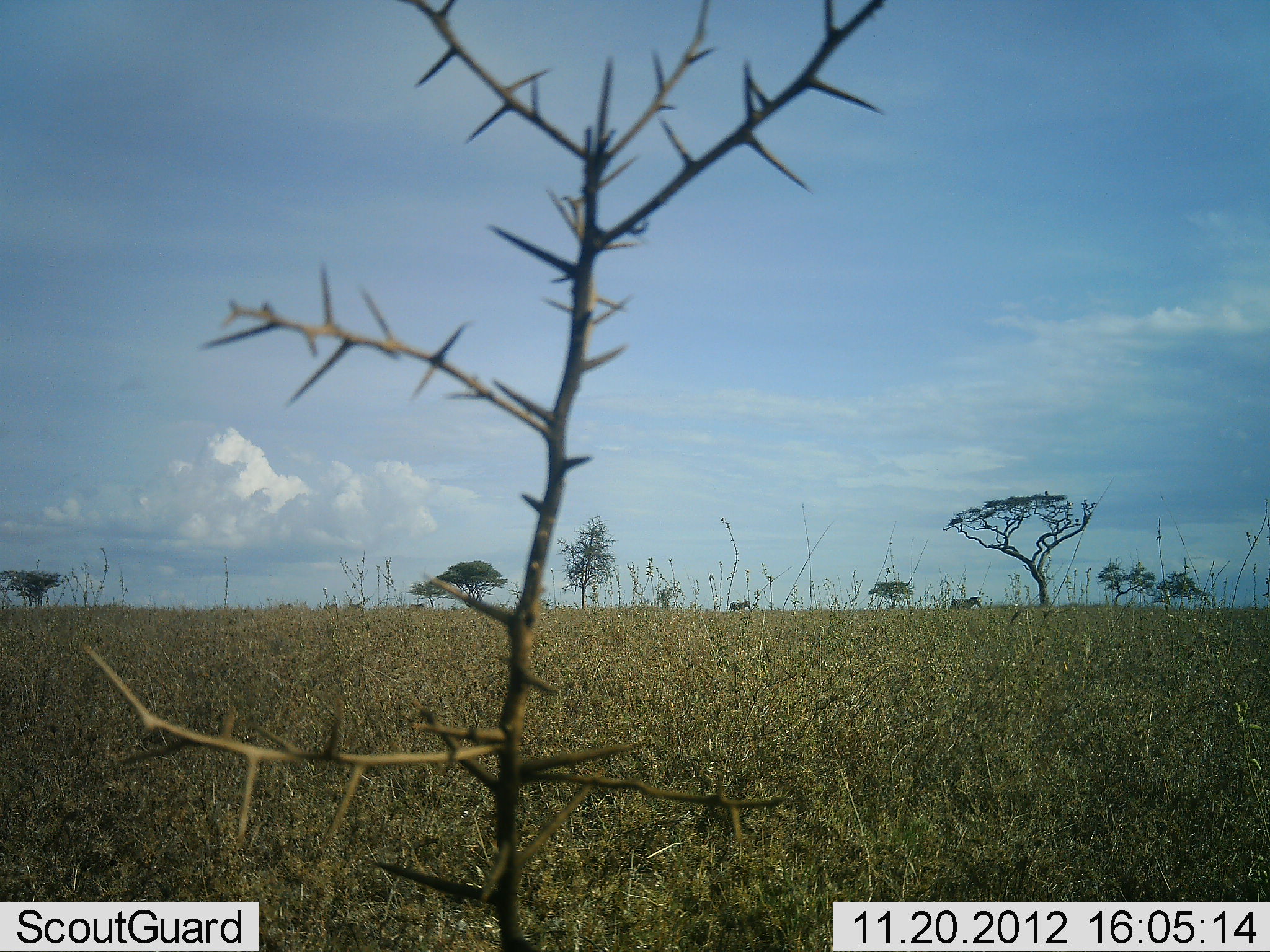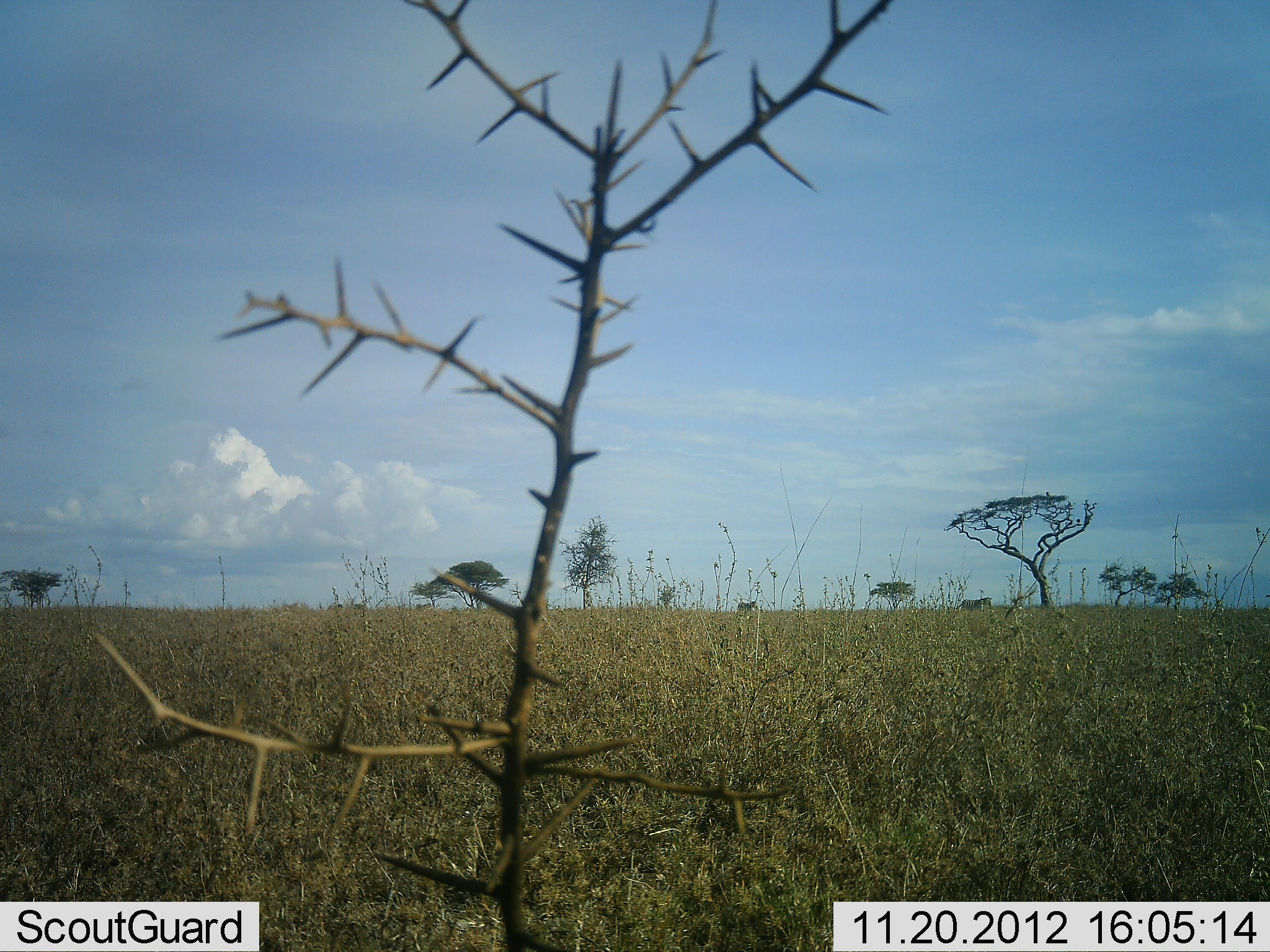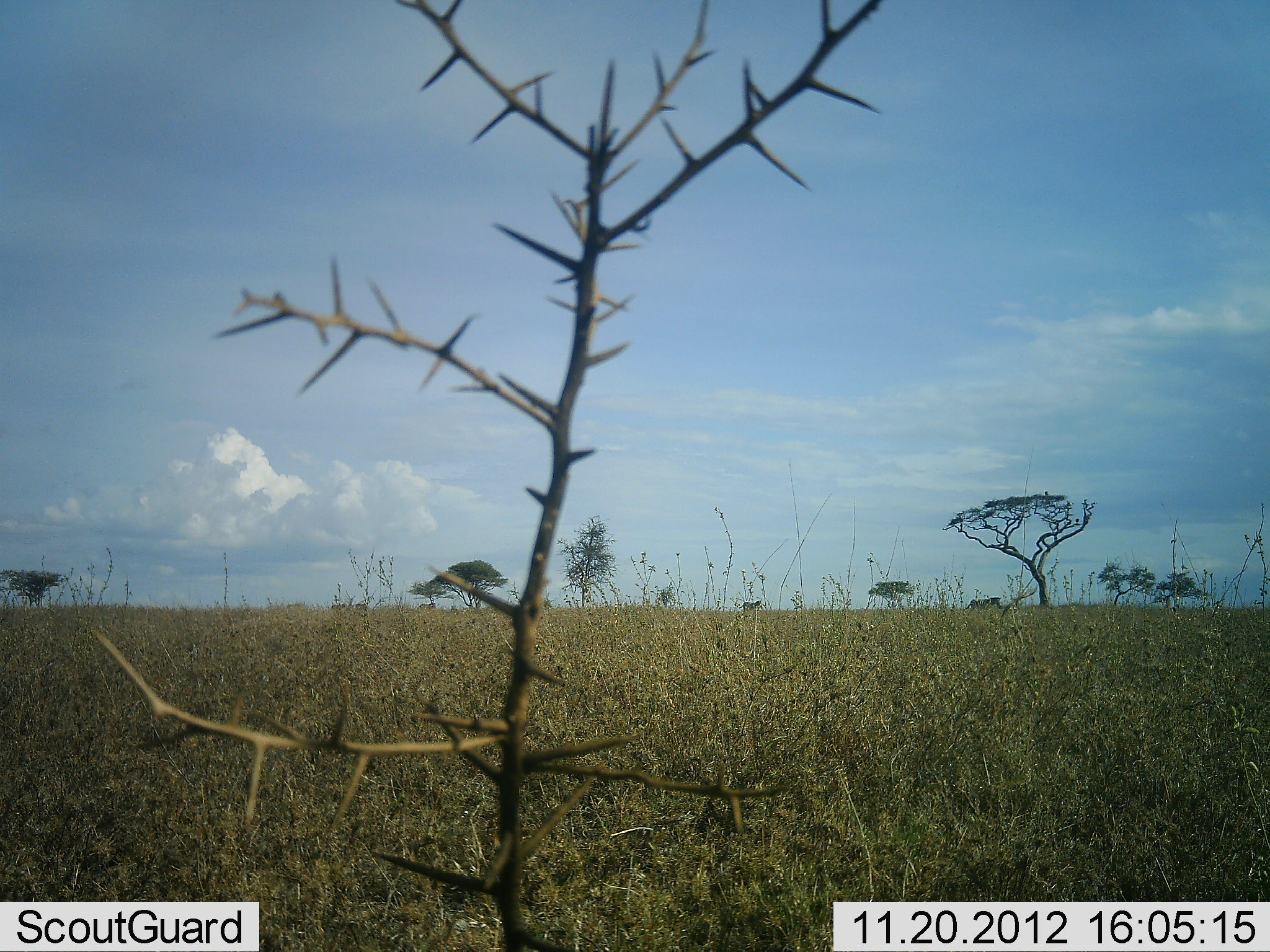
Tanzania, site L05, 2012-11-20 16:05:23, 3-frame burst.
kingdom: Animalia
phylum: Chordata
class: Mammalia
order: Perissodactyla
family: Equidae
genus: Equus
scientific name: Equus quagga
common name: plains zebra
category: zebra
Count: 2.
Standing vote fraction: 0%.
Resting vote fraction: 0%.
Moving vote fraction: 100%.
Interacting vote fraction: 0%.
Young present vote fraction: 0%.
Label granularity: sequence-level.